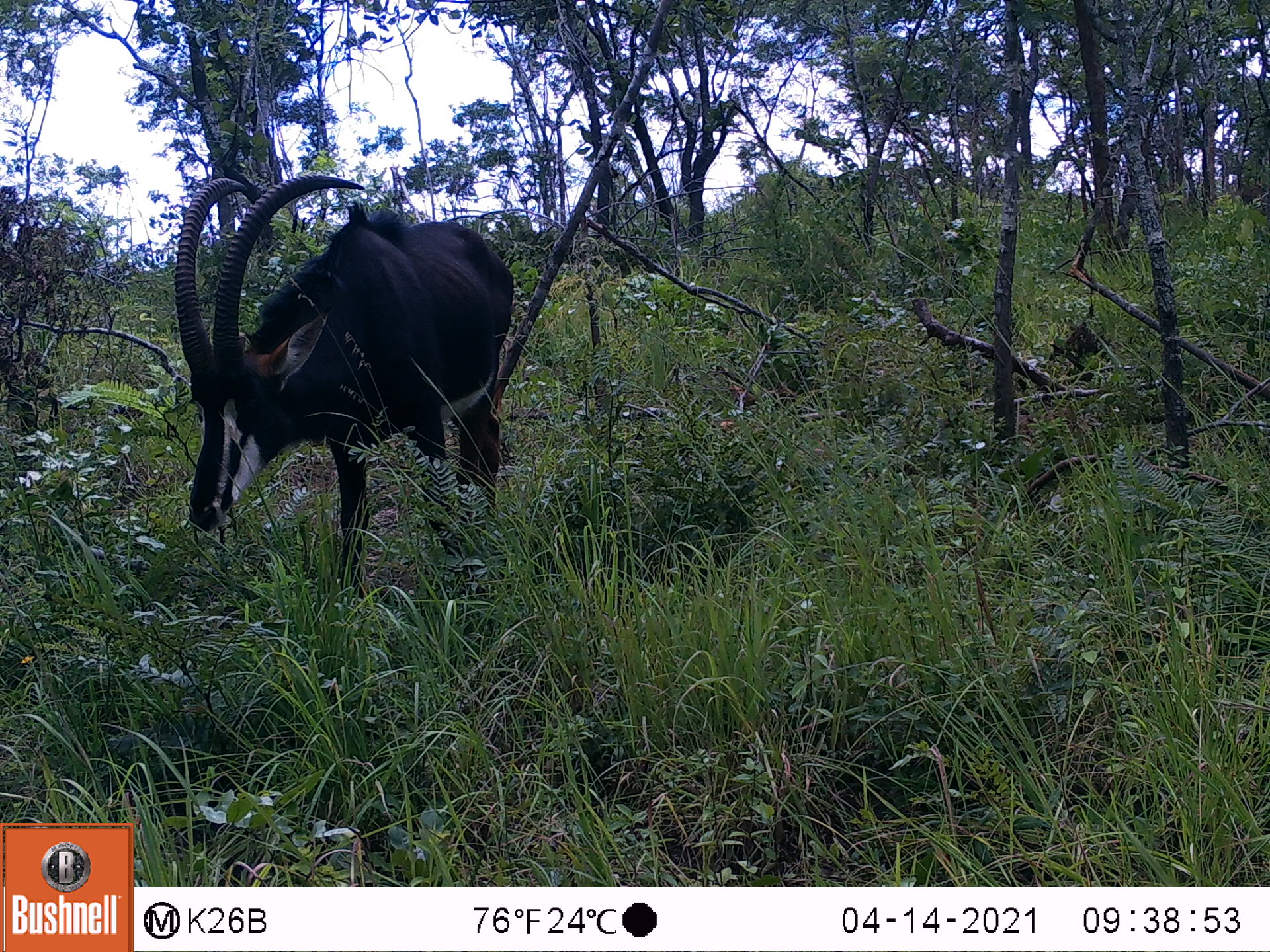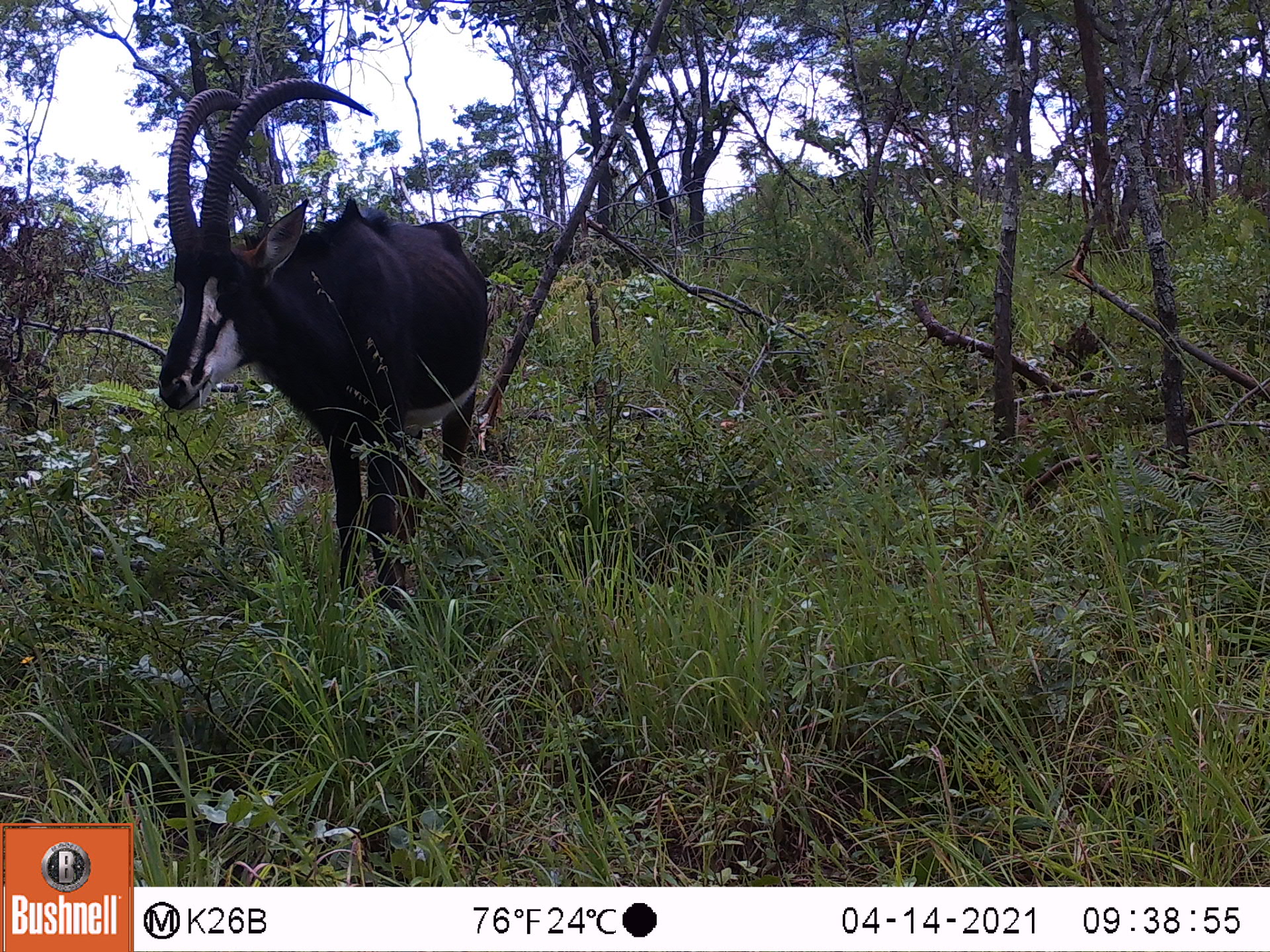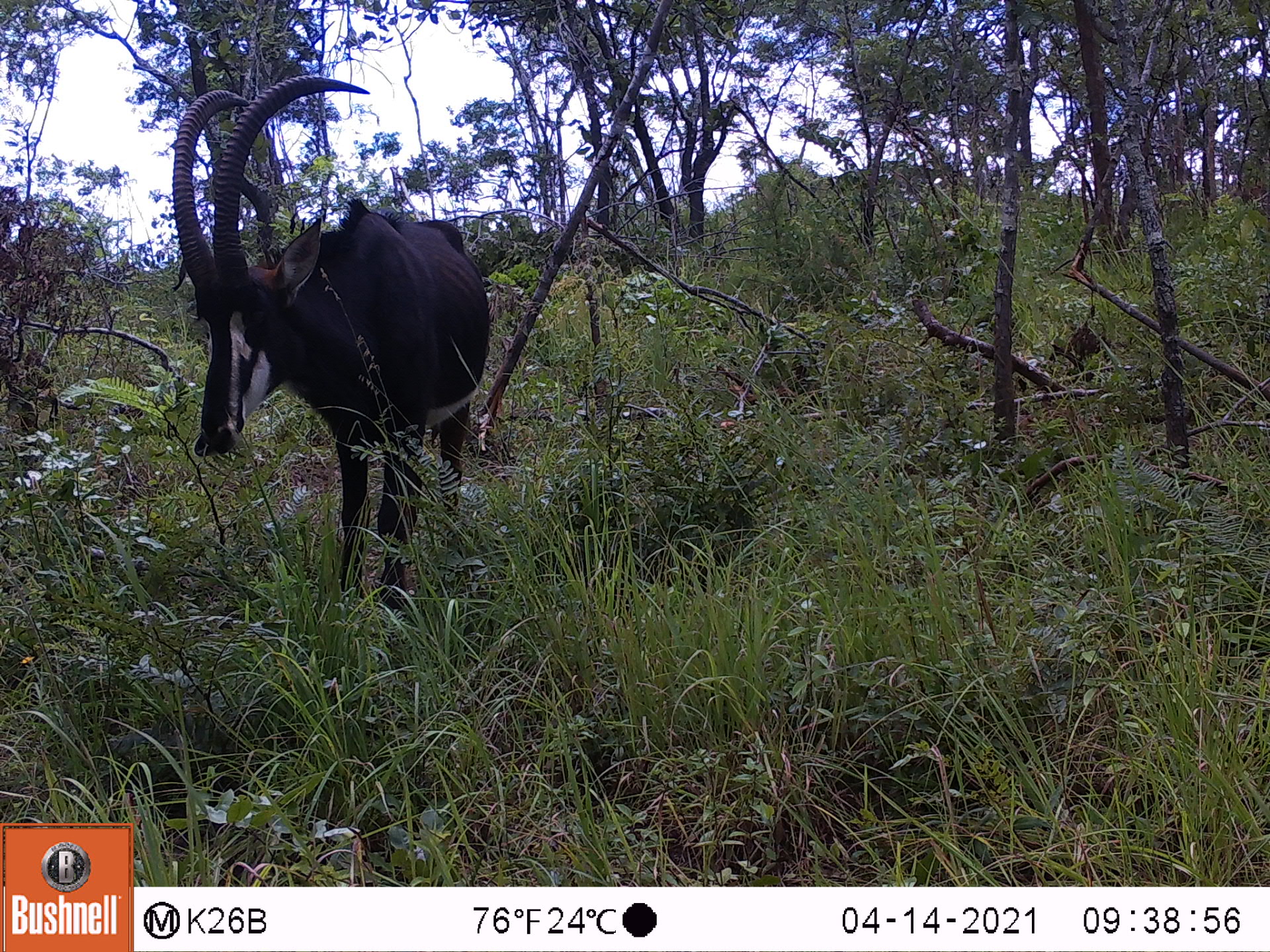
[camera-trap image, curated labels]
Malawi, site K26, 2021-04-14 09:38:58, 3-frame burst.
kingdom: Animalia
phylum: Chordata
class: Mammalia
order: Artiodactyla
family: Bovidae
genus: Hippotragus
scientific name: Hippotragus niger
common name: sable antelope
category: sable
Sable (sable antelope) (Hippotragus niger), count 1.